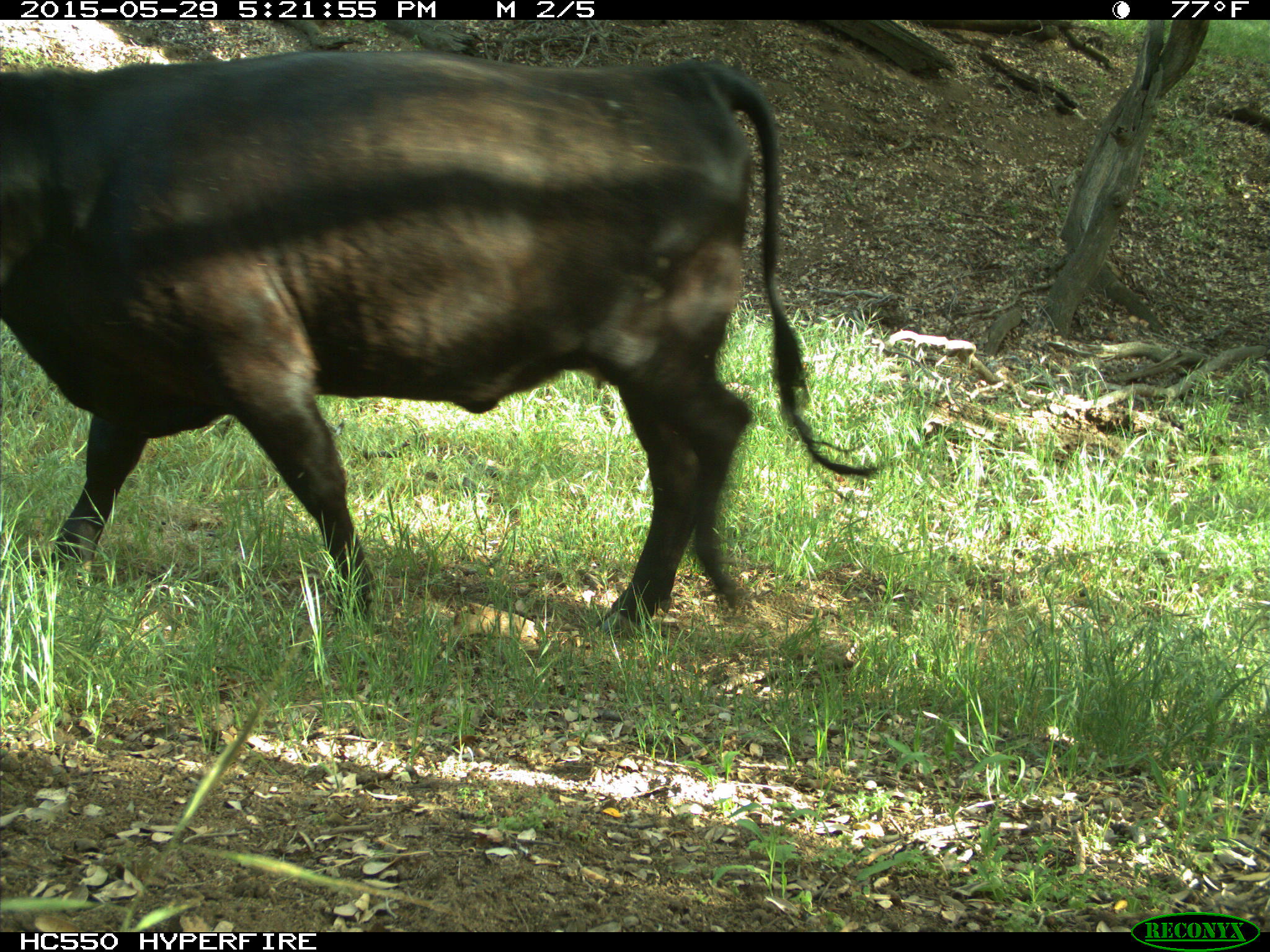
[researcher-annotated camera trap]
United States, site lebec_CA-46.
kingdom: Animalia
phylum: Chordata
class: Mammalia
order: Artiodactyla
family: Bovidae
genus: Bos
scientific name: Bos taurus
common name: domestic cow